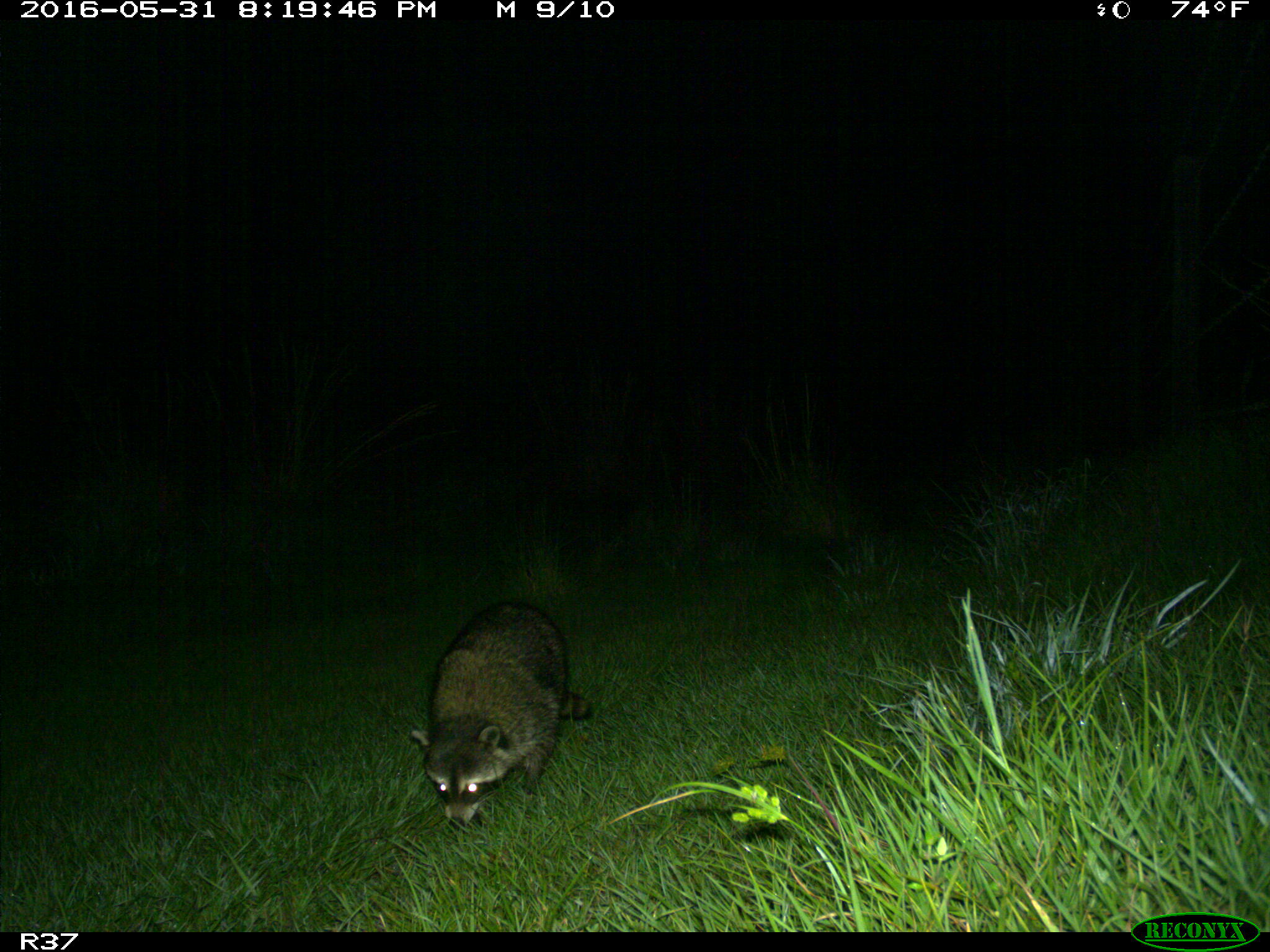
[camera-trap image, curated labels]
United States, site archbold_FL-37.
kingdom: Animalia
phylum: Chordata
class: Mammalia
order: Carnivora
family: Procyonidae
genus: Procyon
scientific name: Procyon lotor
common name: common raccoon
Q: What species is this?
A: Procyon lotor (common raccoon).